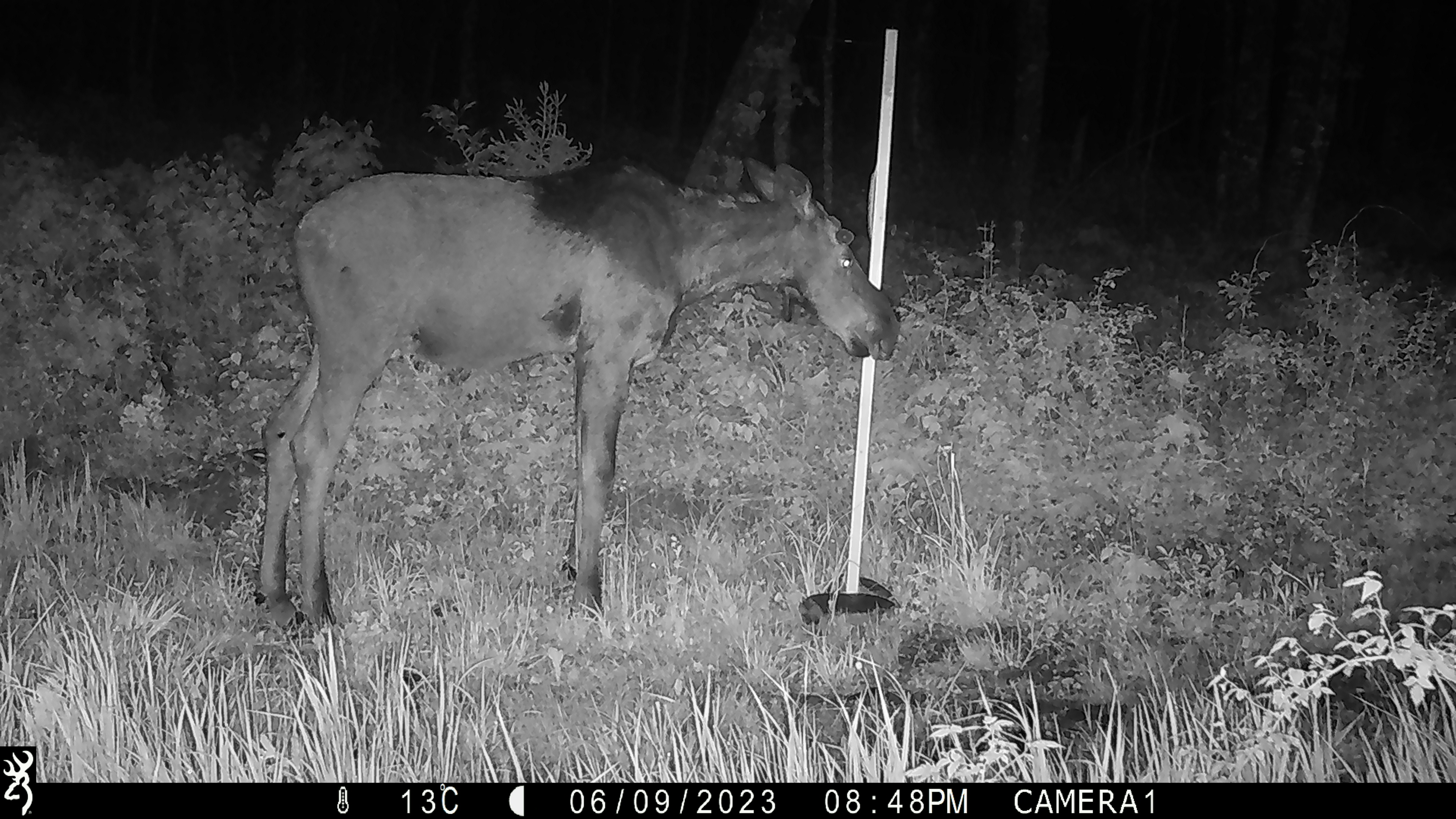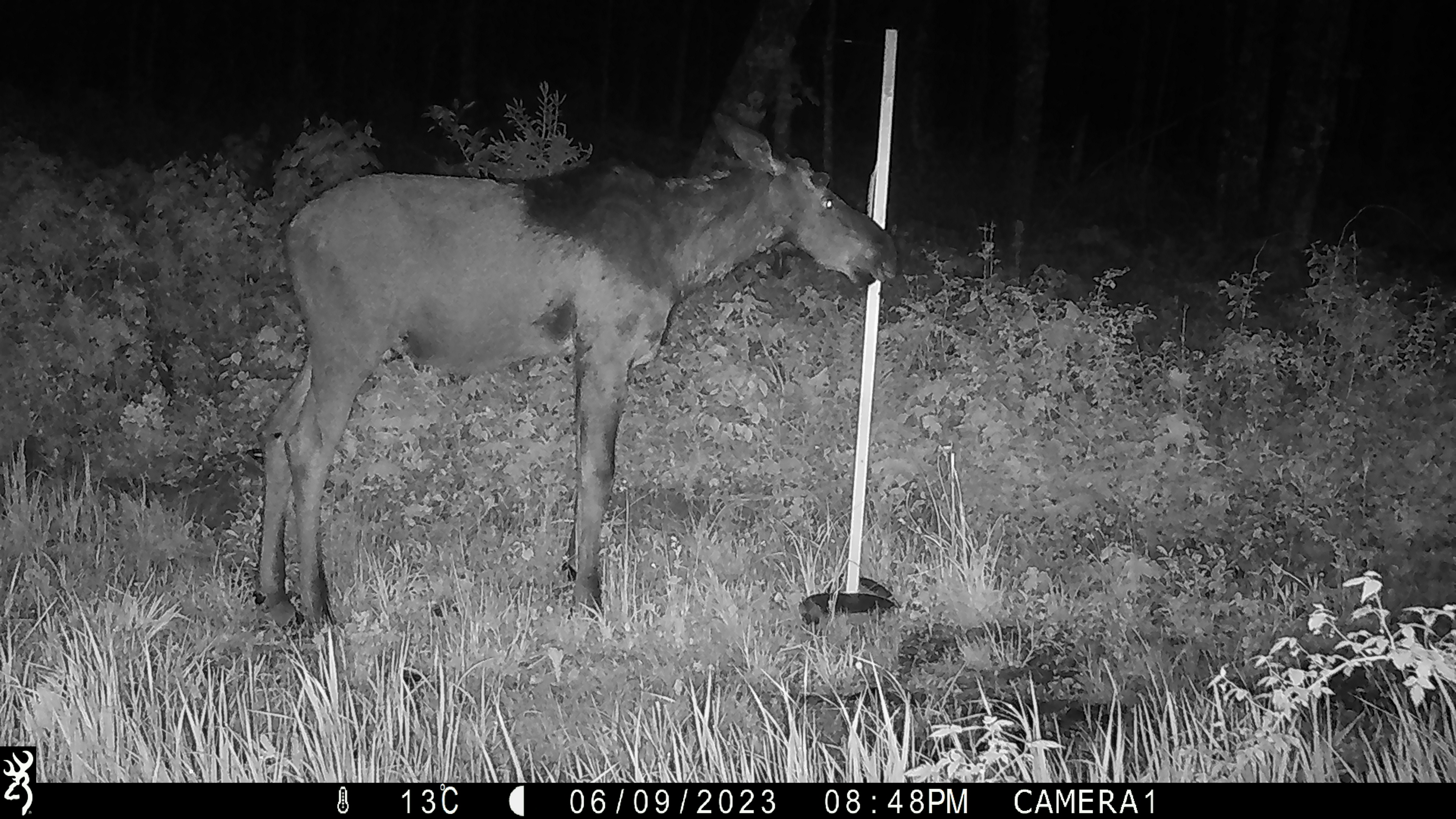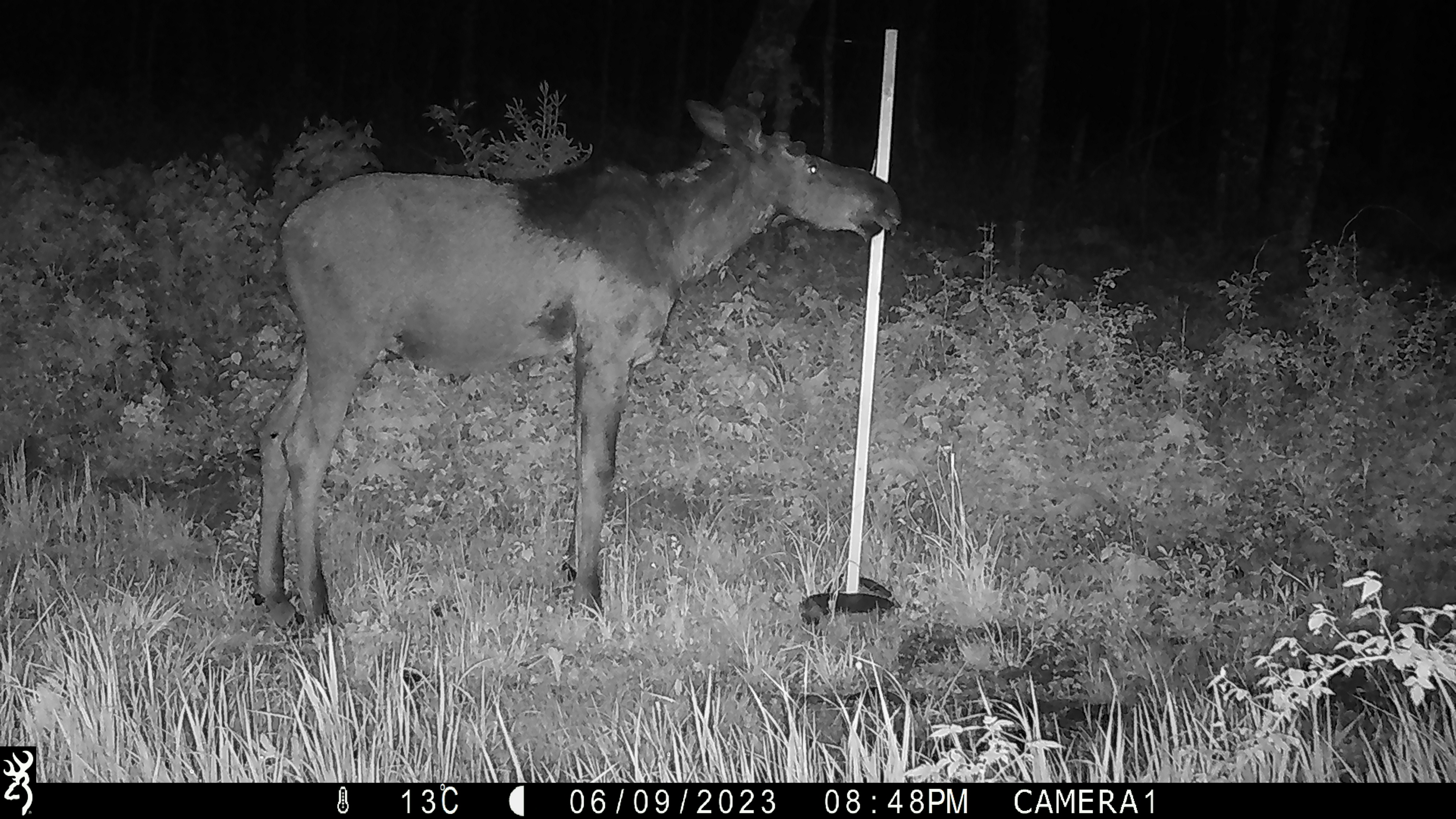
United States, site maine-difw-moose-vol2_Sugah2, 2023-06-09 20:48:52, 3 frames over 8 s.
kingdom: Animalia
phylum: Chordata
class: Mammalia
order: Artiodactyla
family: Cervidae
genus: Alces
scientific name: Alces alces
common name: moose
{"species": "moose (Alces alces)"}